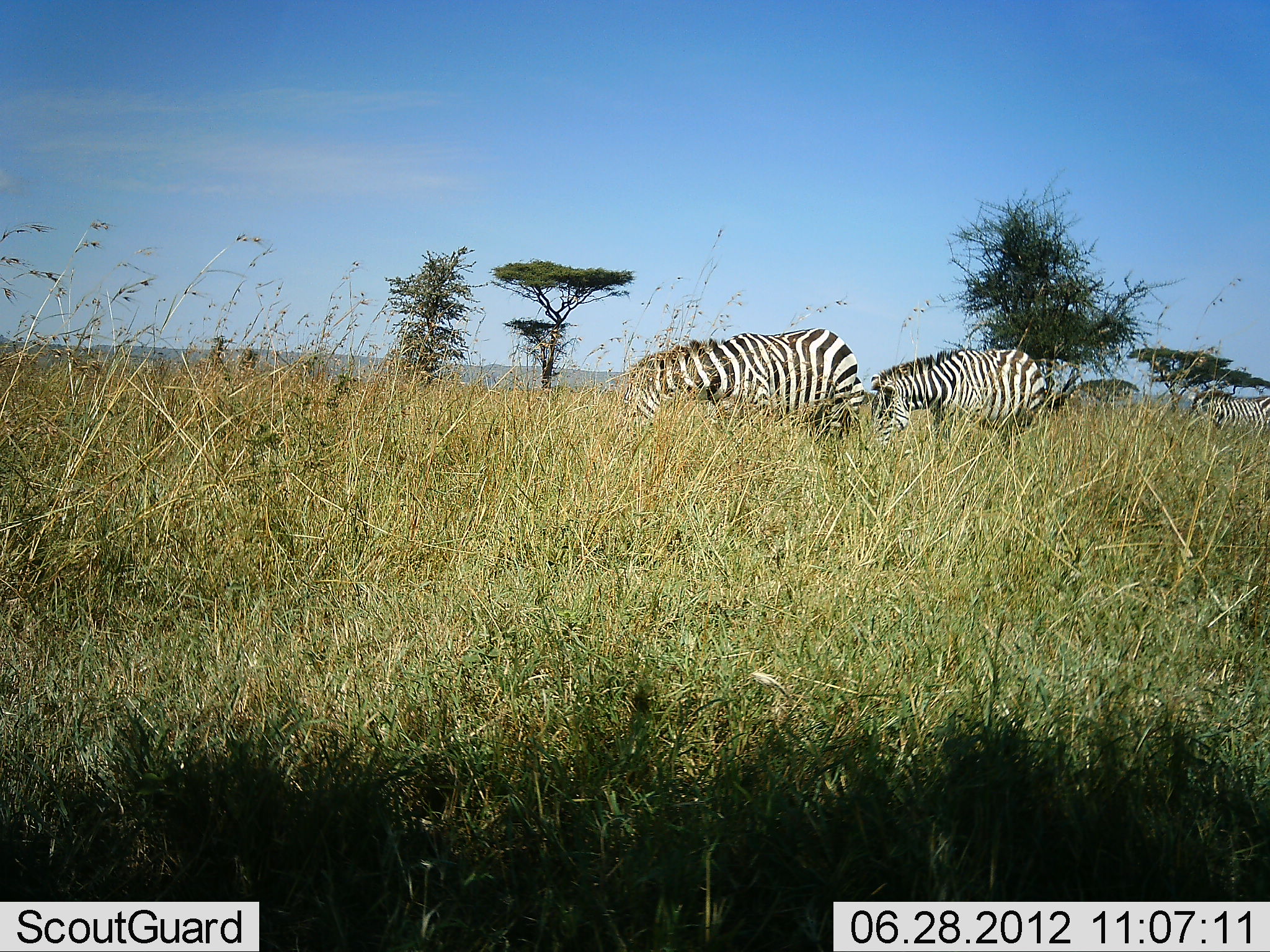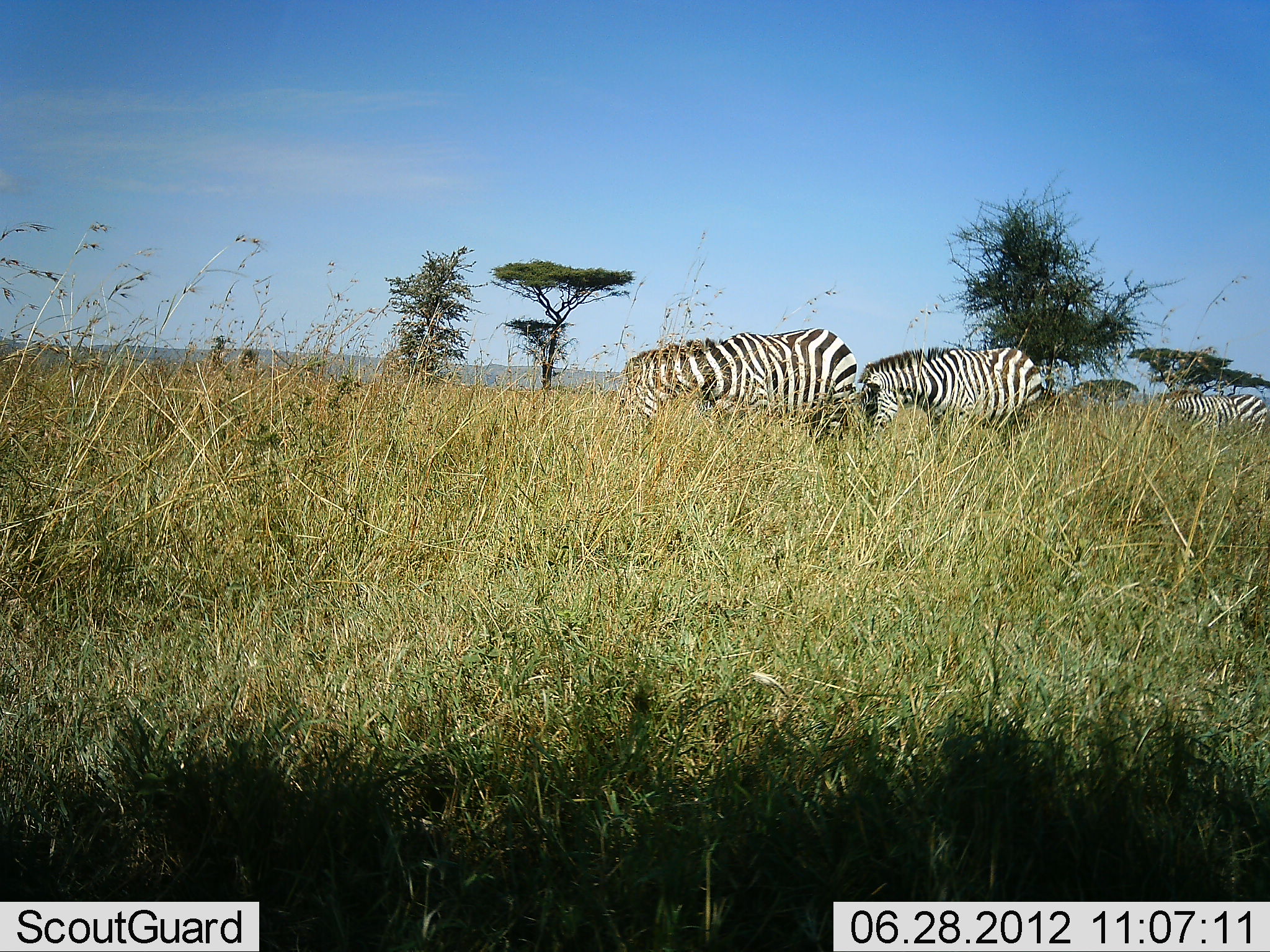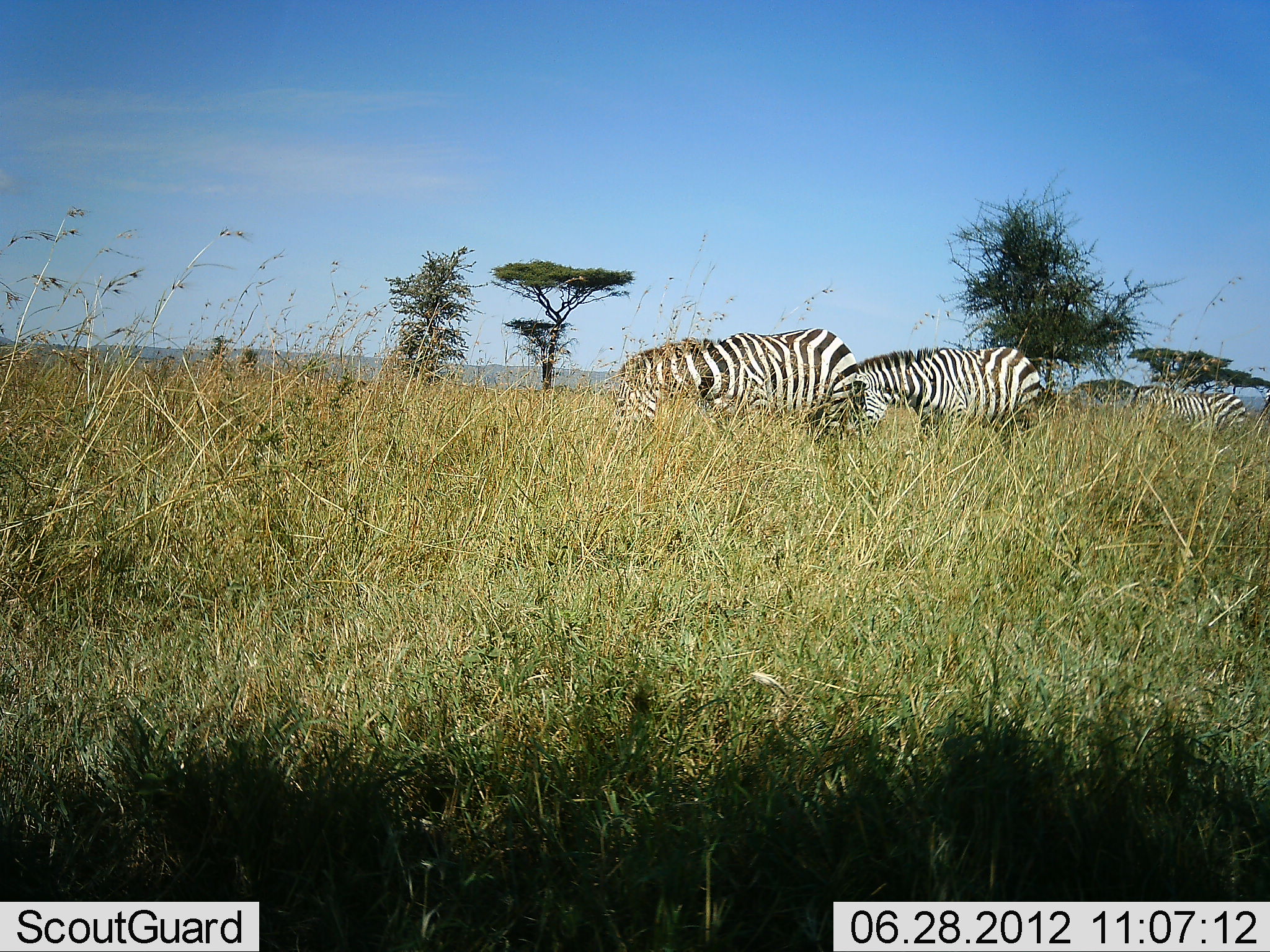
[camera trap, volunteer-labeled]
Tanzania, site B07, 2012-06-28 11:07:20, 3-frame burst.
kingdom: Animalia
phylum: Chordata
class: Mammalia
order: Perissodactyla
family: Equidae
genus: Equus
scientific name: Equus quagga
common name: plains zebra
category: zebra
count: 3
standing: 20%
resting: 0%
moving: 40%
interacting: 0%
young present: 0%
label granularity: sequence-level